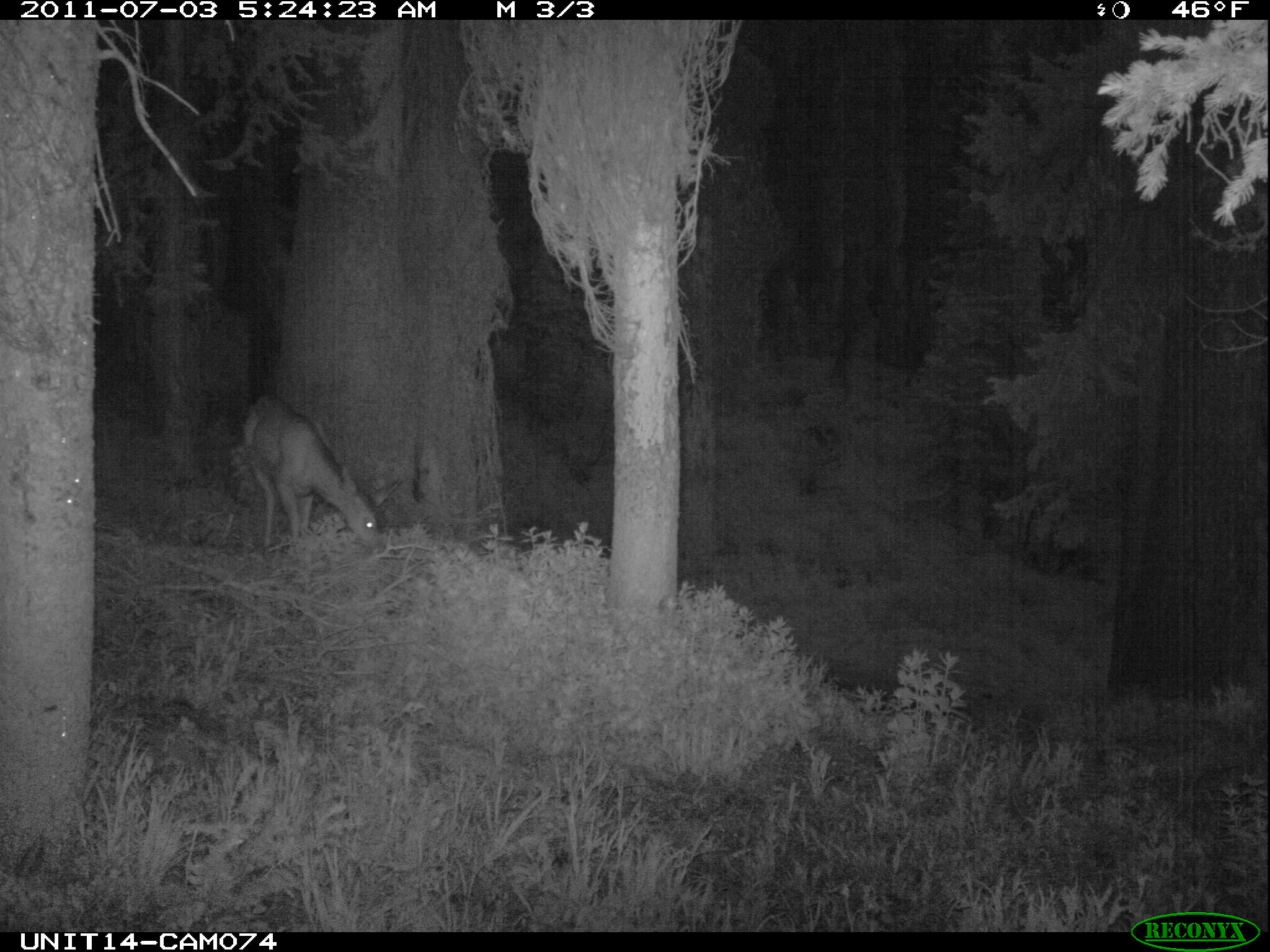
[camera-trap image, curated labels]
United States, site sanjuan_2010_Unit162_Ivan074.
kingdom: Animalia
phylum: Chordata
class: Mammalia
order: Artiodactyla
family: Cervidae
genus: Odocoileus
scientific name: Odocoileus hemionus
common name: mule deer